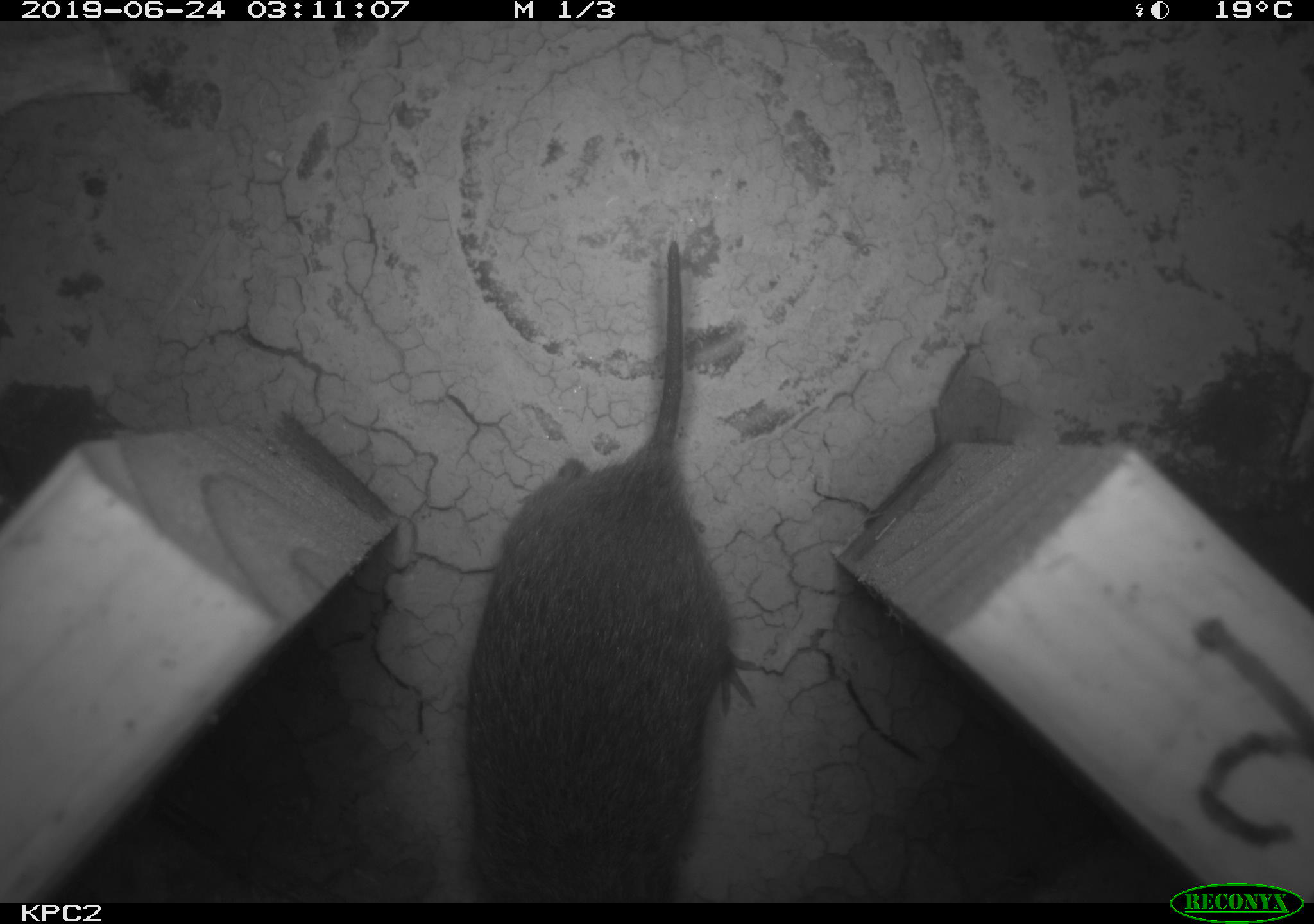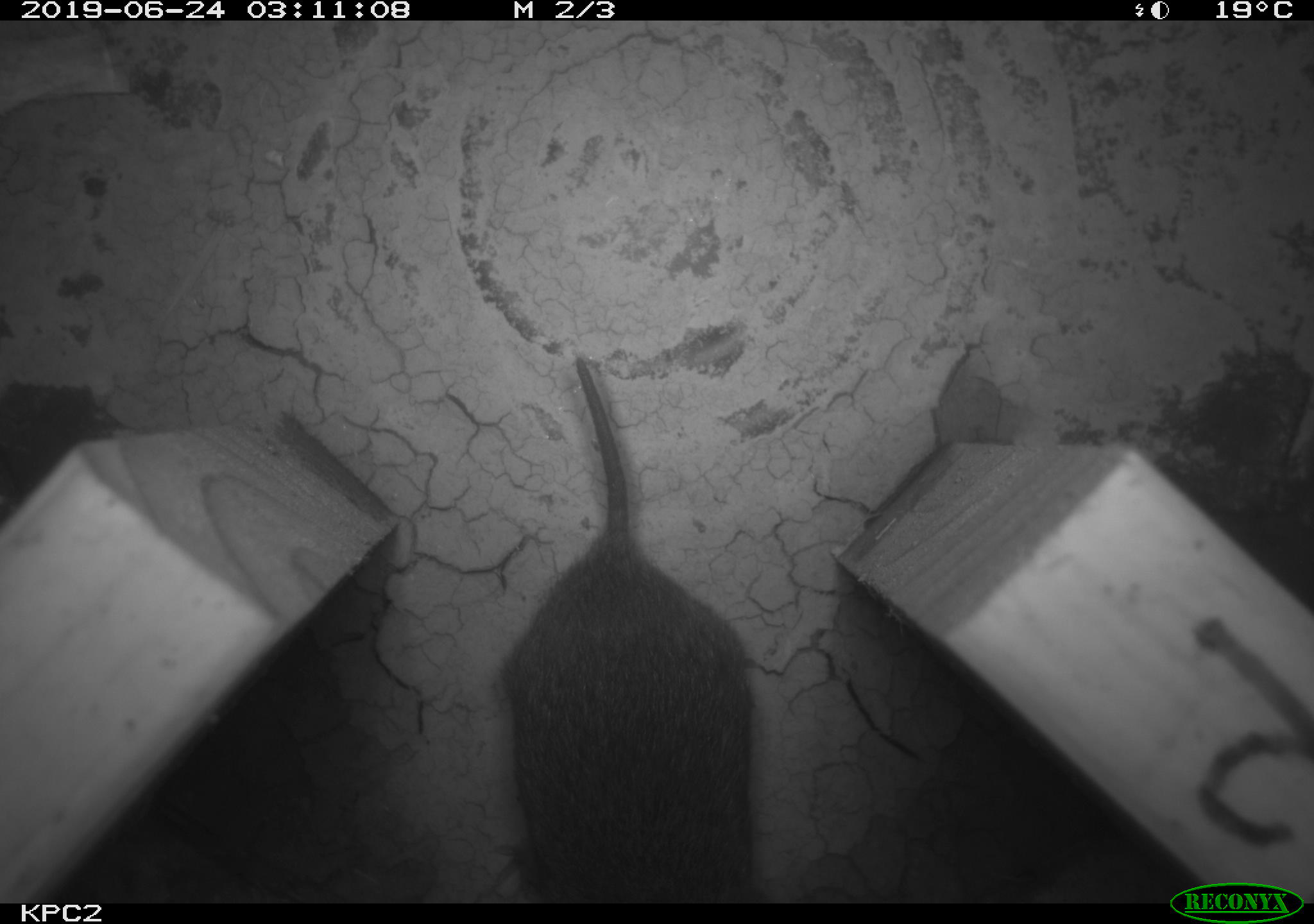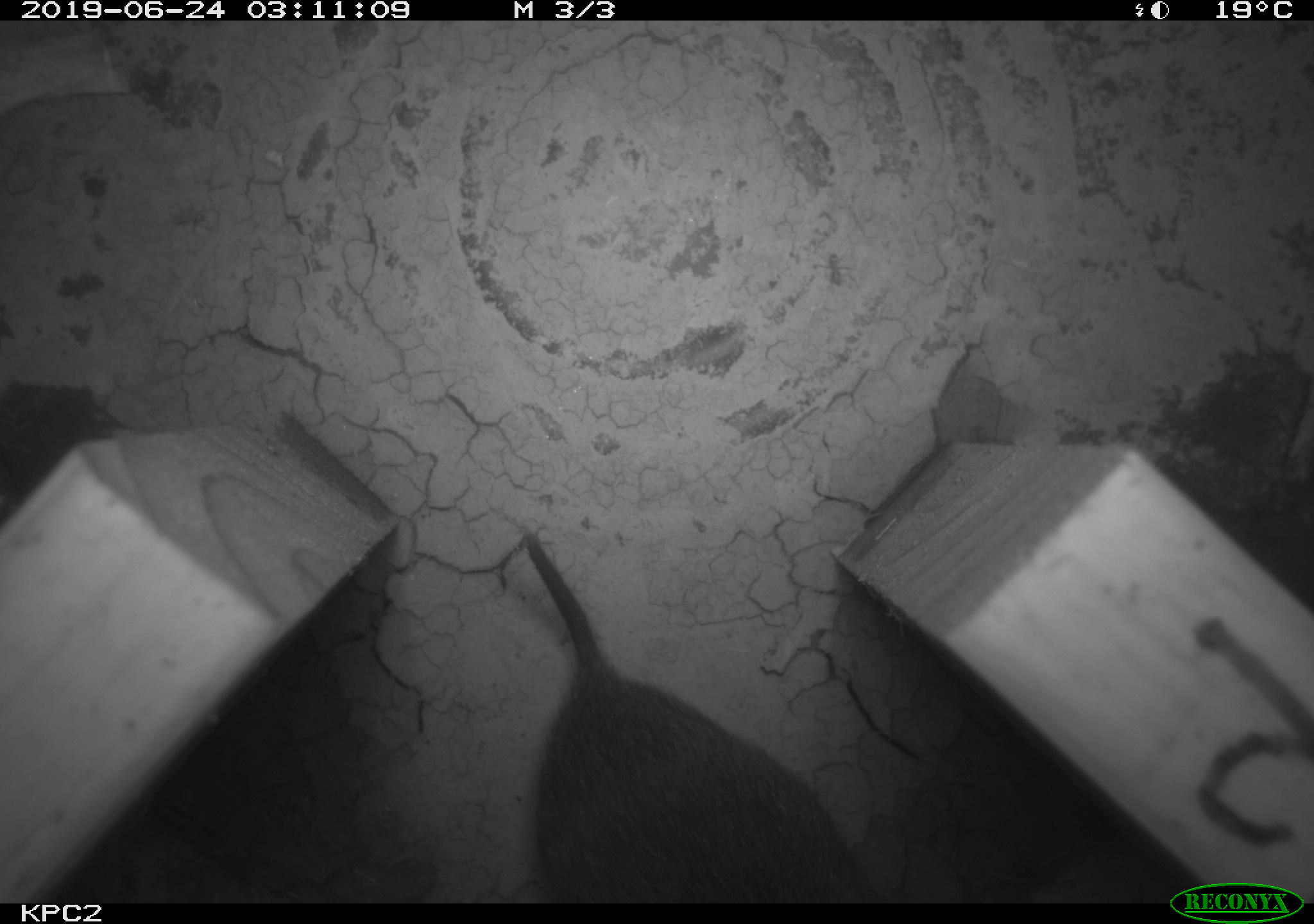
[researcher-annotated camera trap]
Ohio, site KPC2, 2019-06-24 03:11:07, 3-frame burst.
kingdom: Animalia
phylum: Chordata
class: Mammalia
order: Rodentia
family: Cricetidae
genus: Microtus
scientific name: Microtus pennsylvanicus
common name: meadow vole